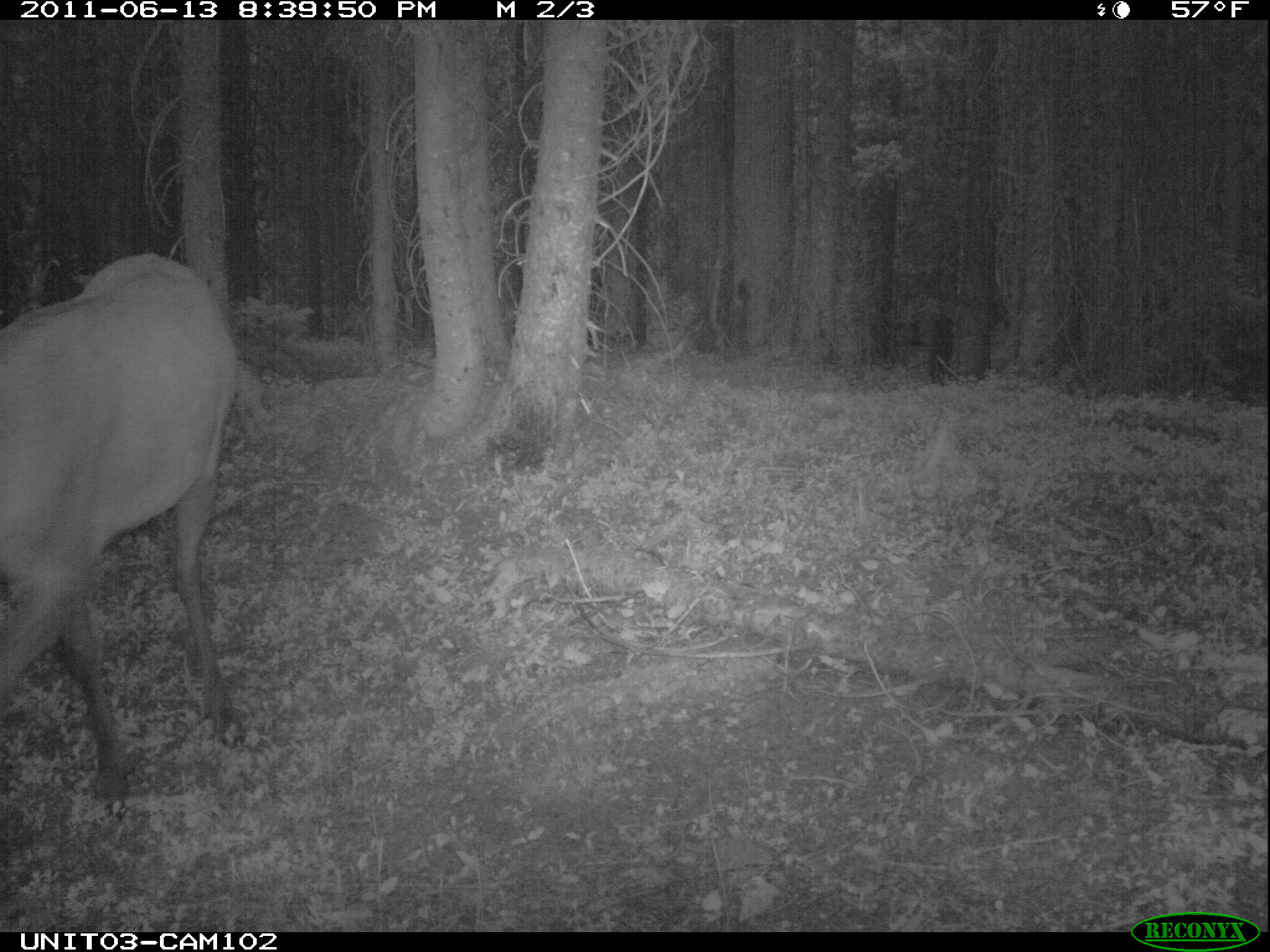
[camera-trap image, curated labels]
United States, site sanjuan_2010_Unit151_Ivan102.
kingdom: Animalia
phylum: Chordata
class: Mammalia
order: Artiodactyla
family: Cervidae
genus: Cervus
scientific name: Cervus elaphus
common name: red deer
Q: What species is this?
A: Cervus elaphus (red deer).